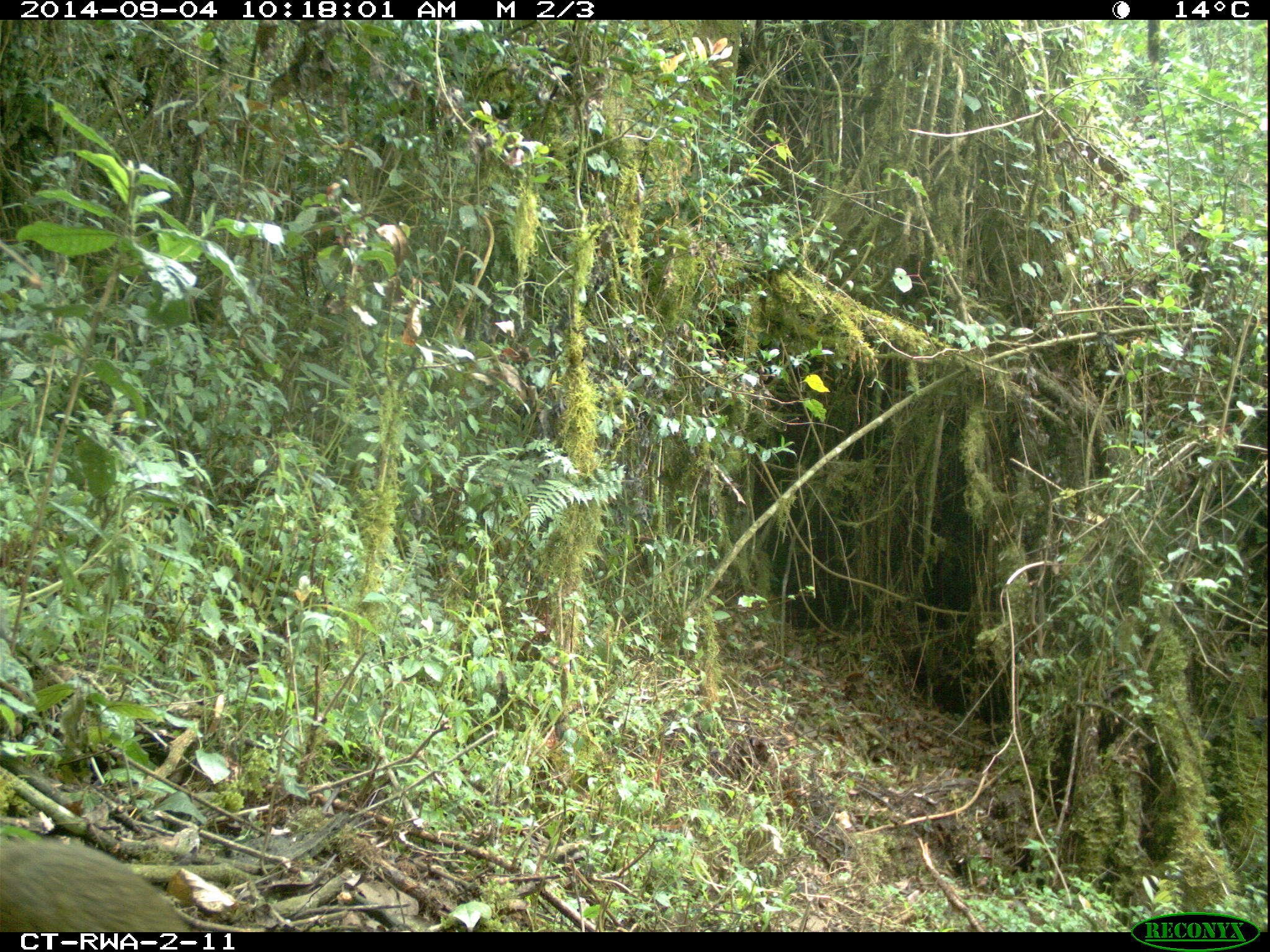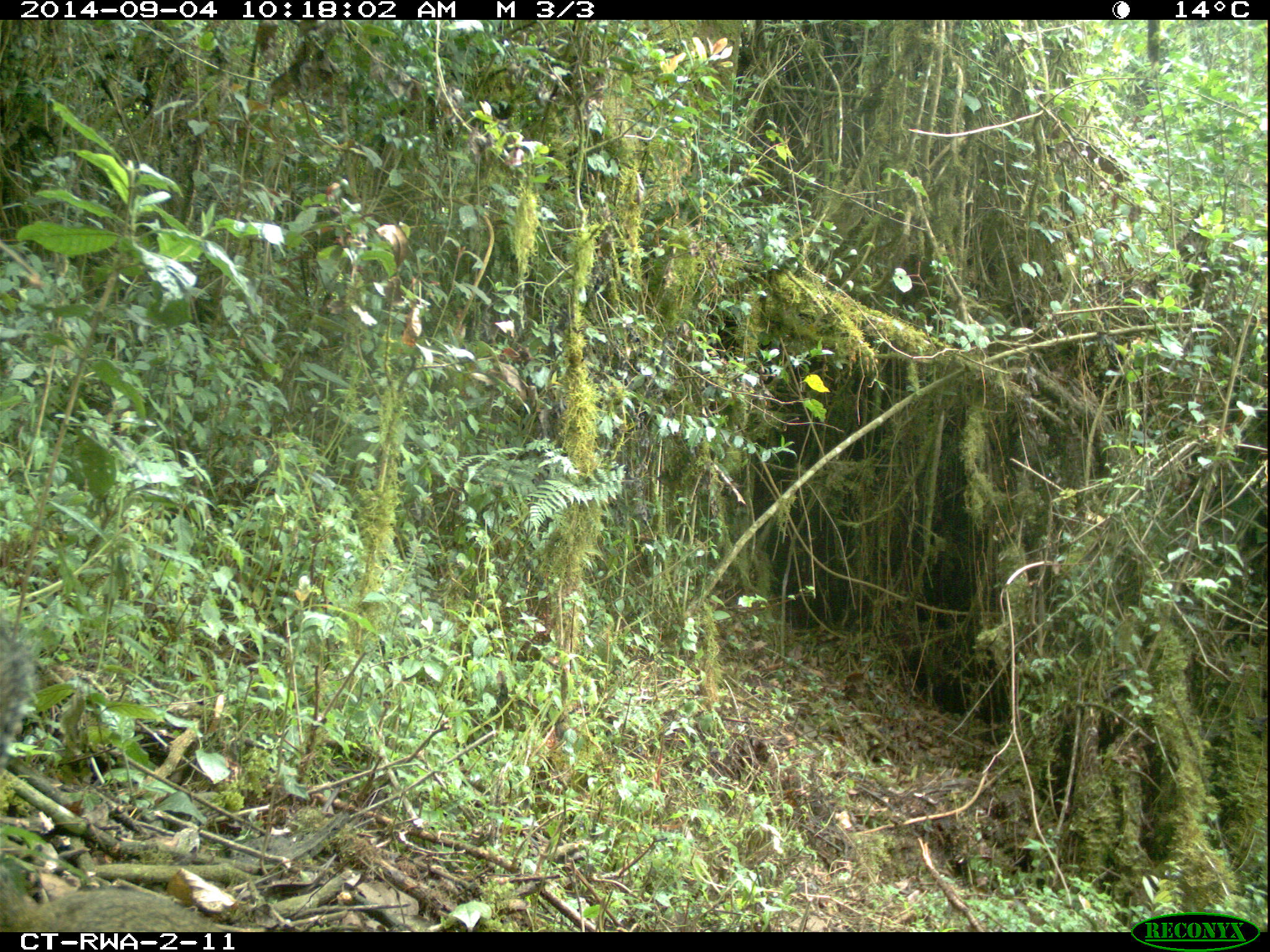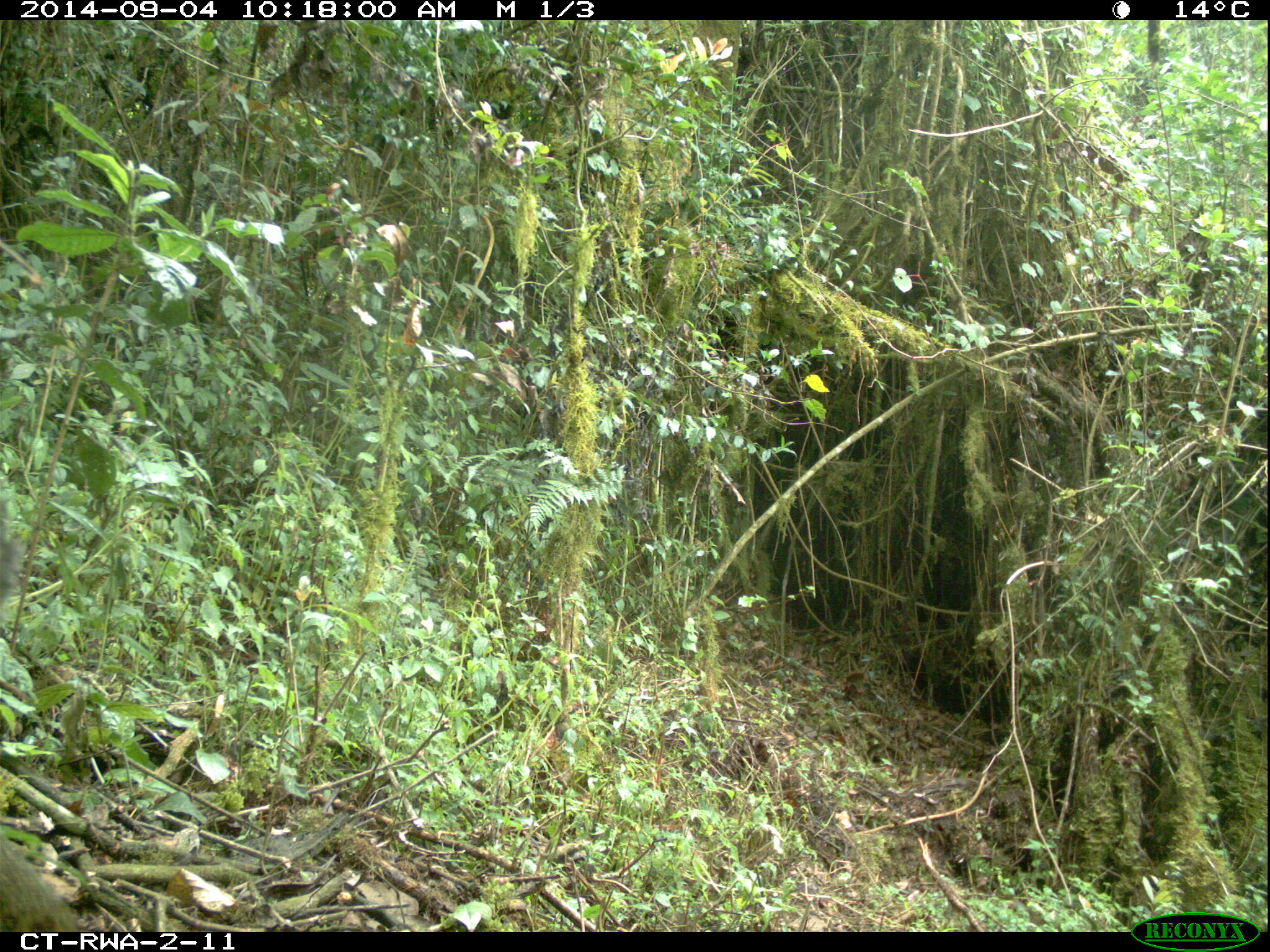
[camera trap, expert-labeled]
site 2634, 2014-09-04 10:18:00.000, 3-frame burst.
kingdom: Animalia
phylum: Chordata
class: Mammalia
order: Rodentia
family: Sciuridae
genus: Funisciurus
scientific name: Funisciurus carruthersi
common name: carruther's mountain squirrel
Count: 1.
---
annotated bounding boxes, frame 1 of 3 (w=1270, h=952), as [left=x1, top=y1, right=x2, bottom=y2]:
funisciurus carruthersi: [left=1, top=823, right=207, bottom=933]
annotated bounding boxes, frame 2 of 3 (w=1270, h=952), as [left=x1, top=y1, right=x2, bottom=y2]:
funisciurus carruthersi: [left=0, top=616, right=231, bottom=931]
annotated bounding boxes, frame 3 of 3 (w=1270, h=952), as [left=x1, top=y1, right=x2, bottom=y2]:
funisciurus carruthersi: [left=0, top=534, right=92, bottom=932]